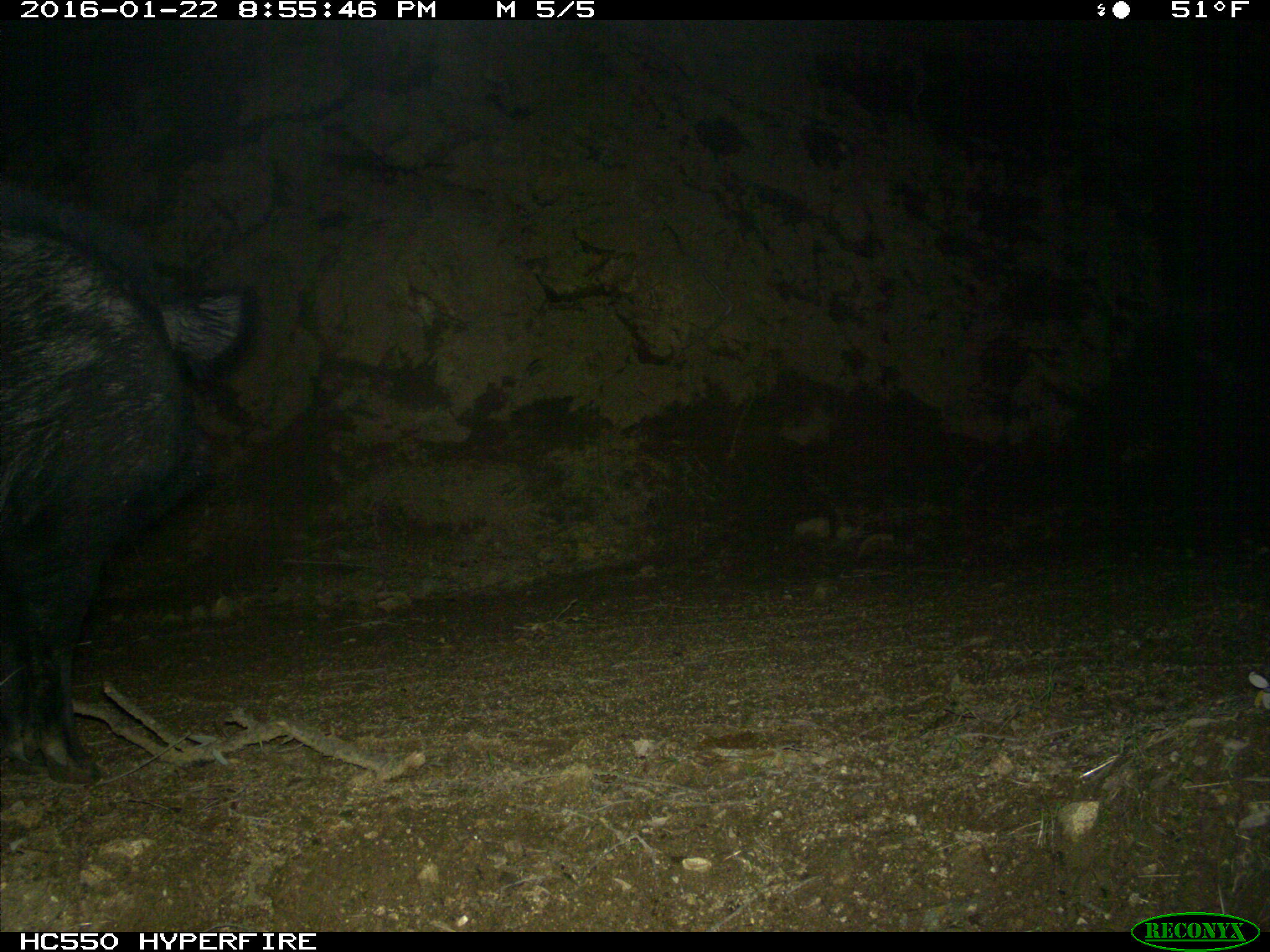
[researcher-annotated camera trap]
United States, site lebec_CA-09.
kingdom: Animalia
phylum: Chordata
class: Mammalia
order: Artiodactyla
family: Suidae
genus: Sus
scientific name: Sus scrofa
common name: wild boar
Sus scrofa (wild boar).